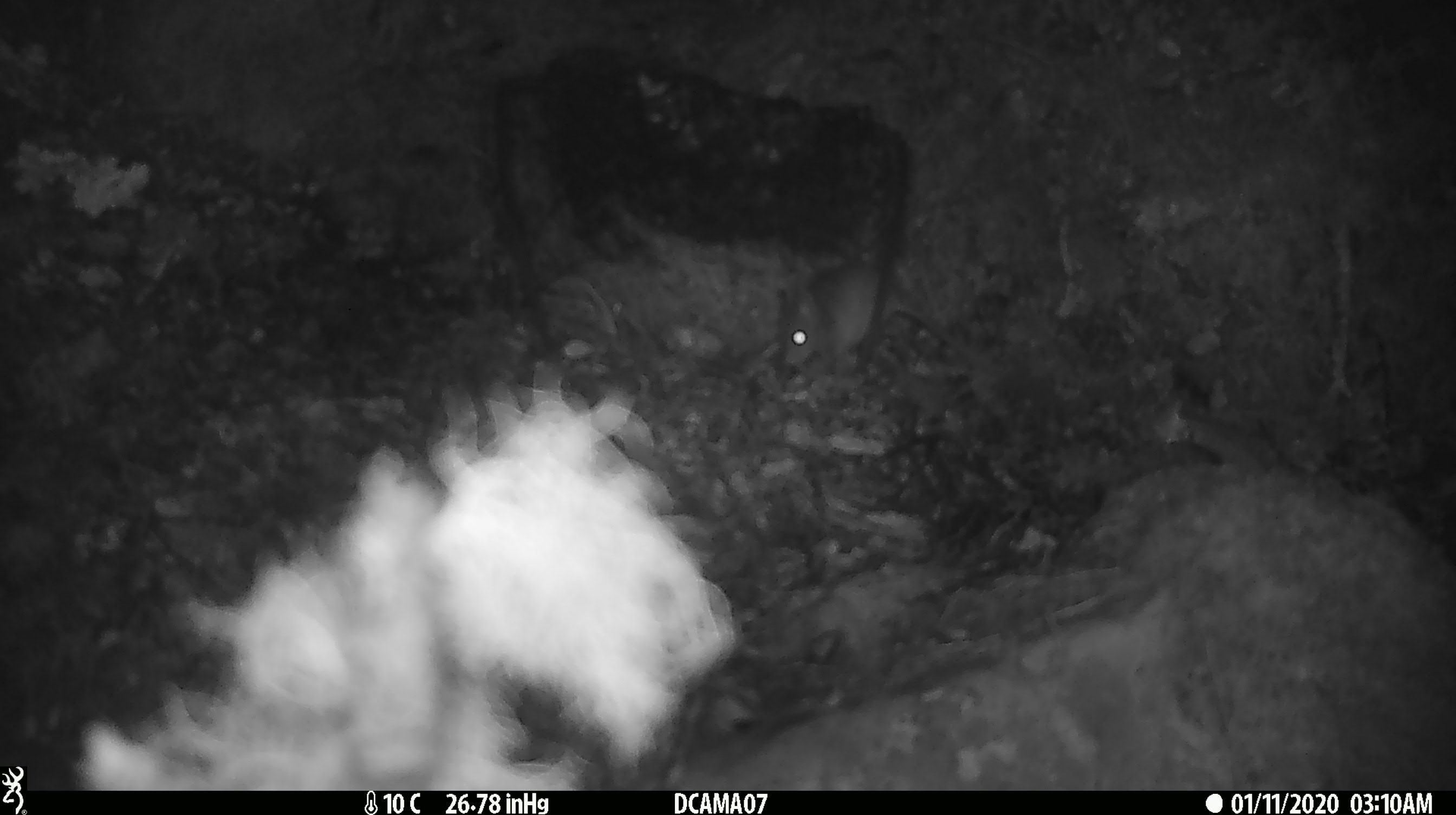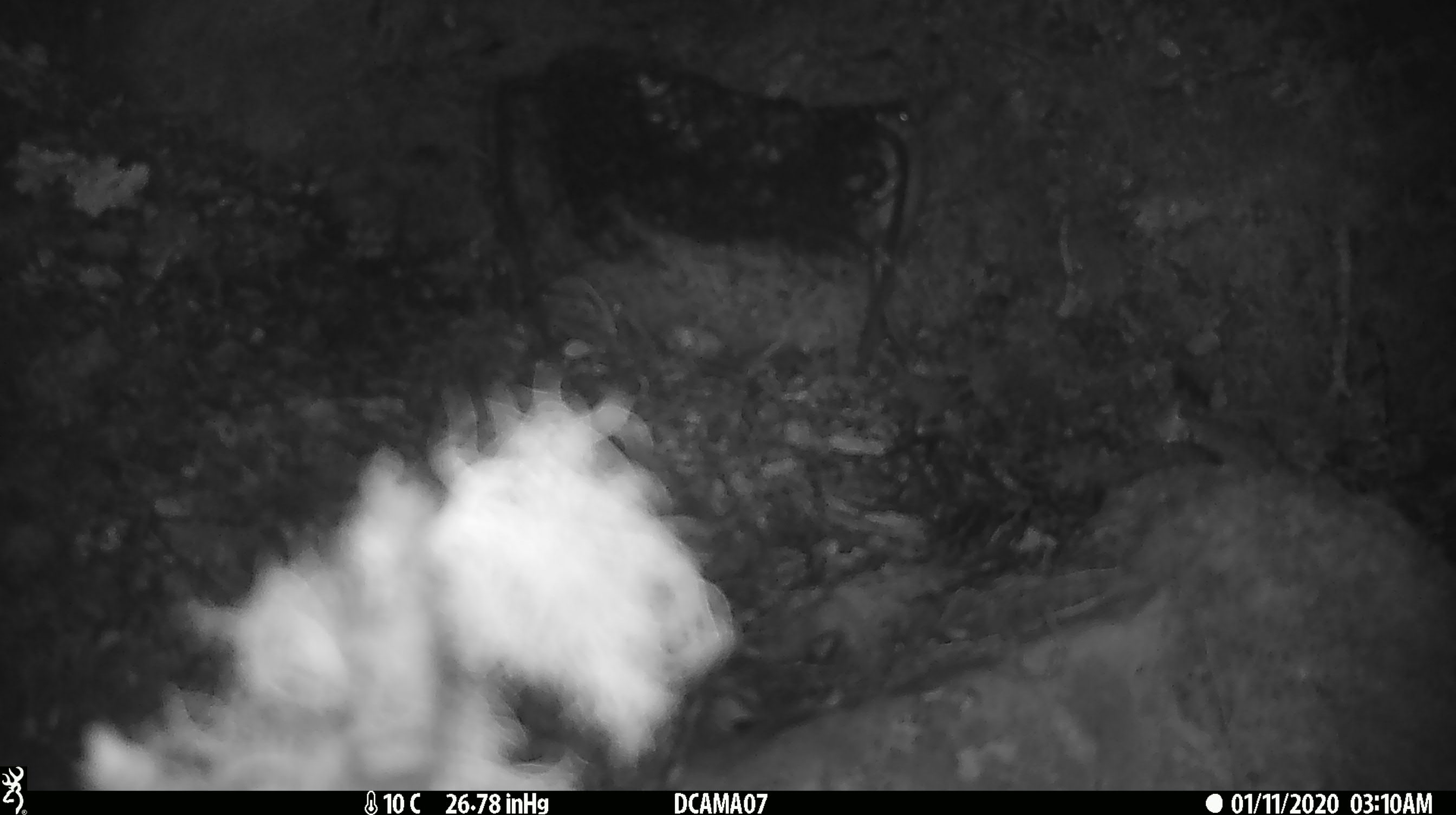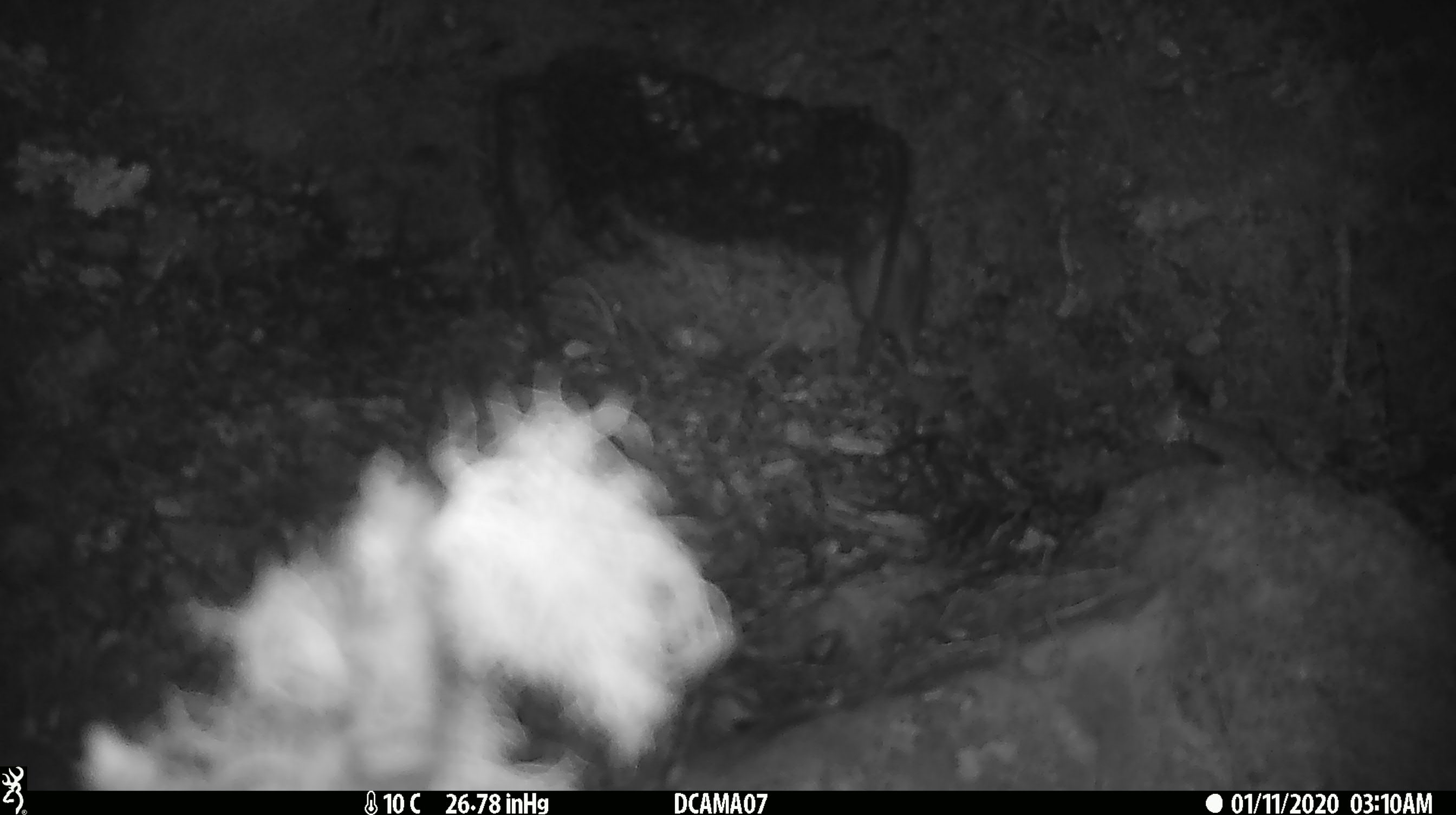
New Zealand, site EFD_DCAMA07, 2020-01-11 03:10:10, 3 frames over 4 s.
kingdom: Animalia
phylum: Chordata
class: Mammalia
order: Rodentia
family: Muridae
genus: Mus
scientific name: Mus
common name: mouse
Mouse (Mus).